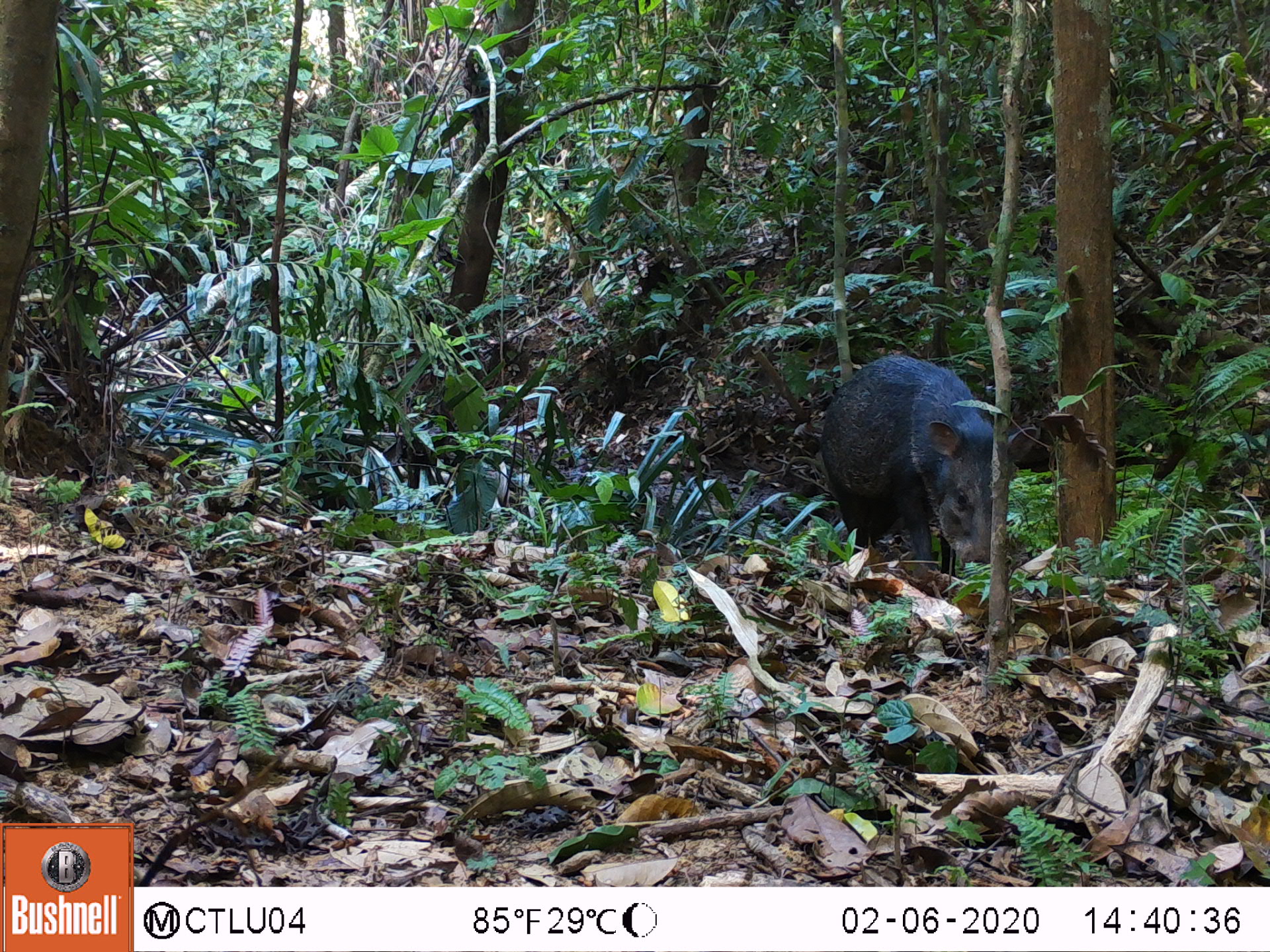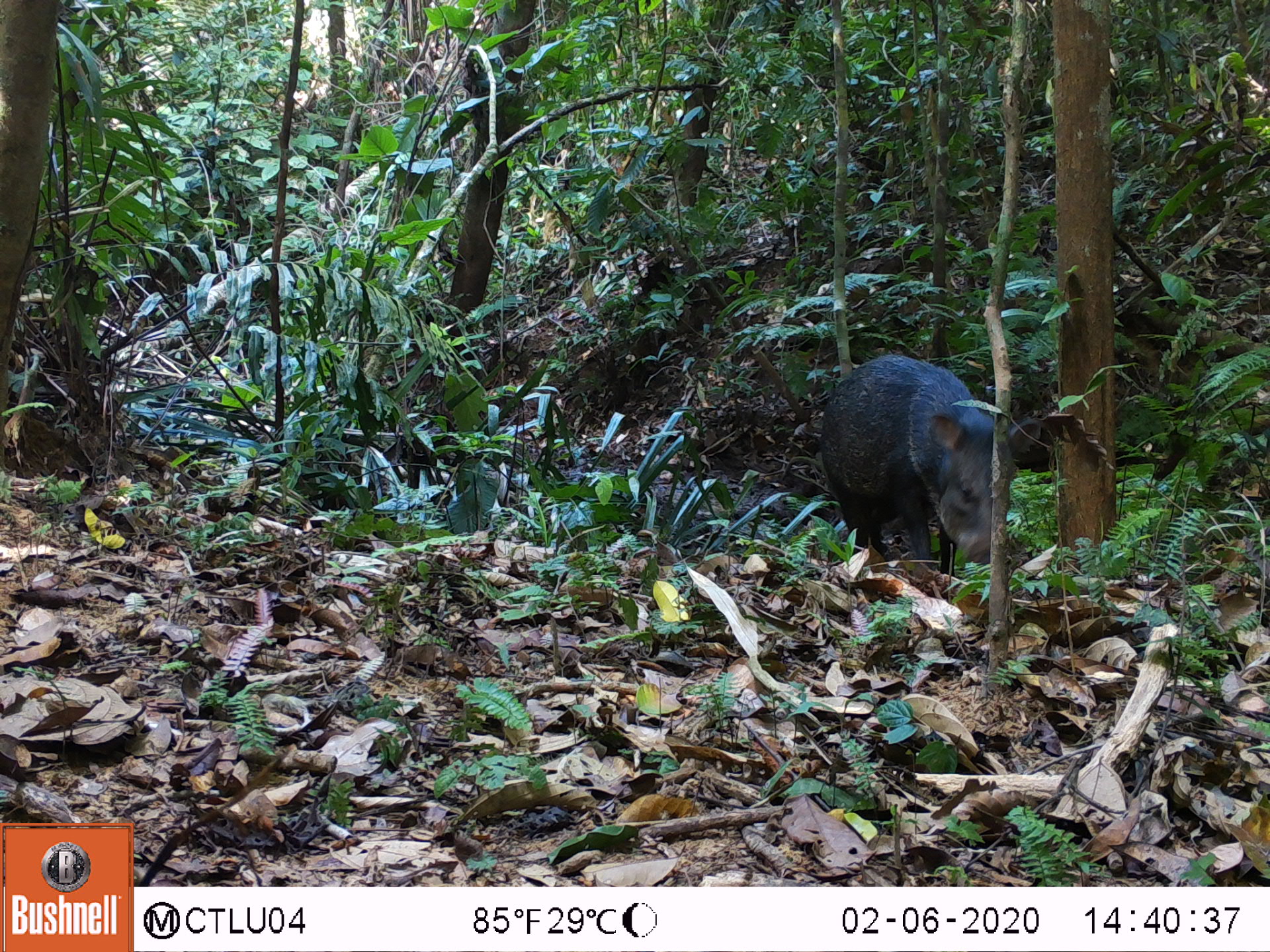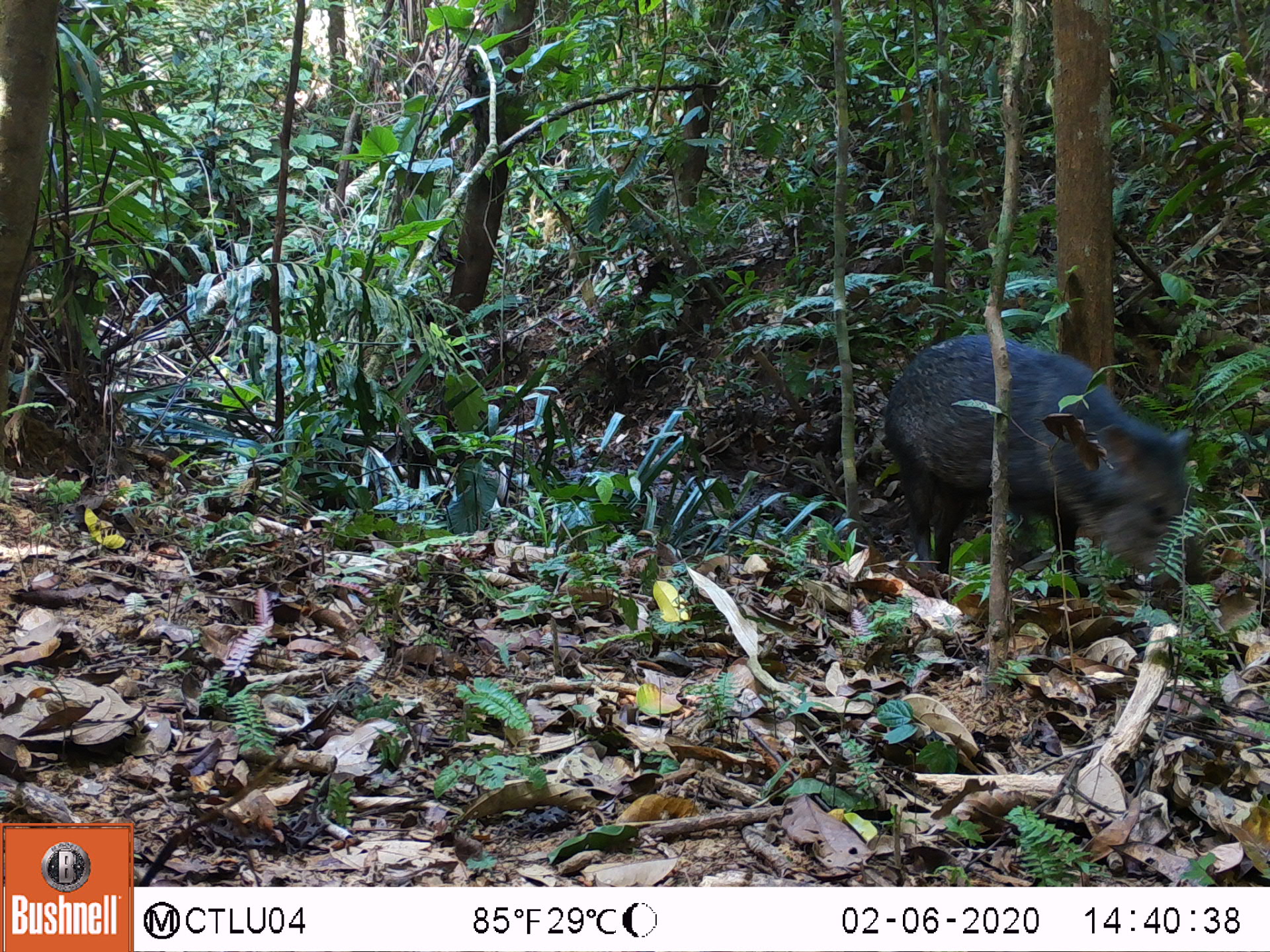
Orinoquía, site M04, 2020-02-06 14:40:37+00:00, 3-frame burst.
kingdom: Animalia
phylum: Chordata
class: Mammalia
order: Artiodactyla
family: Tayassuidae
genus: Pecari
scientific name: Pecari tajacu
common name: collared peccary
Collared peccary (Pecari tajacu).